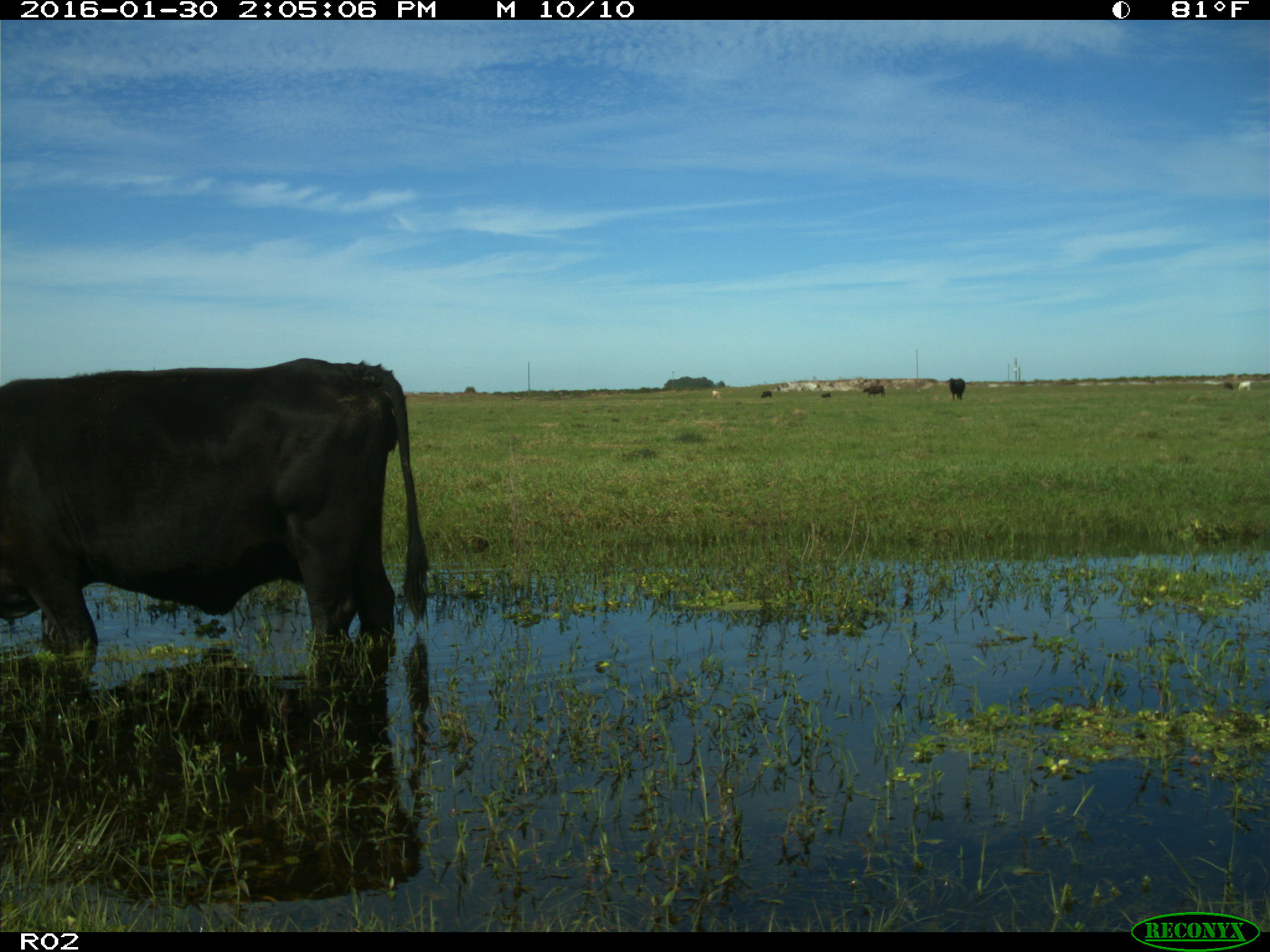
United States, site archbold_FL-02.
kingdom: Animalia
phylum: Chordata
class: Mammalia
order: Artiodactyla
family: Bovidae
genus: Bos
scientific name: Bos taurus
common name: domestic cow